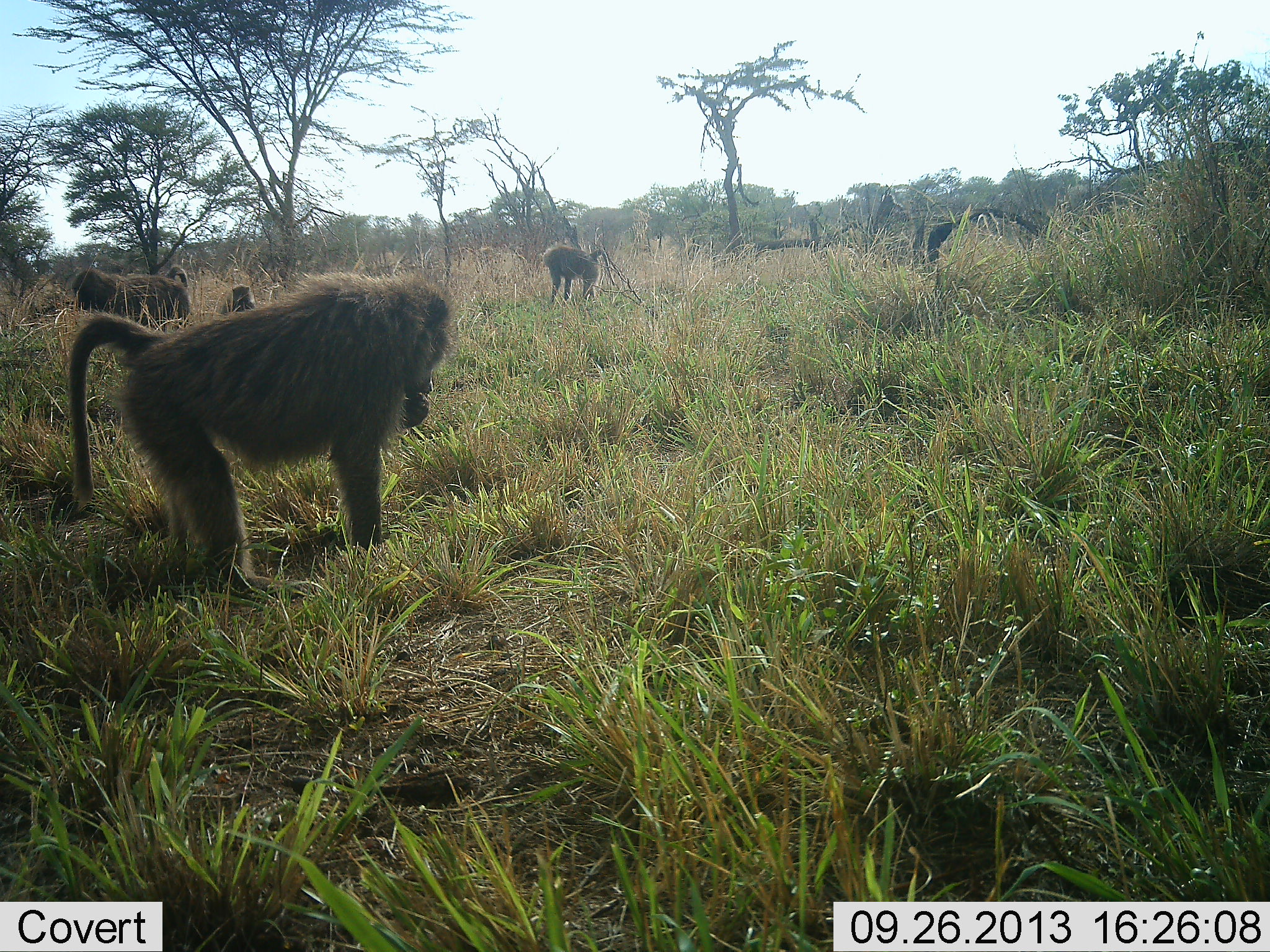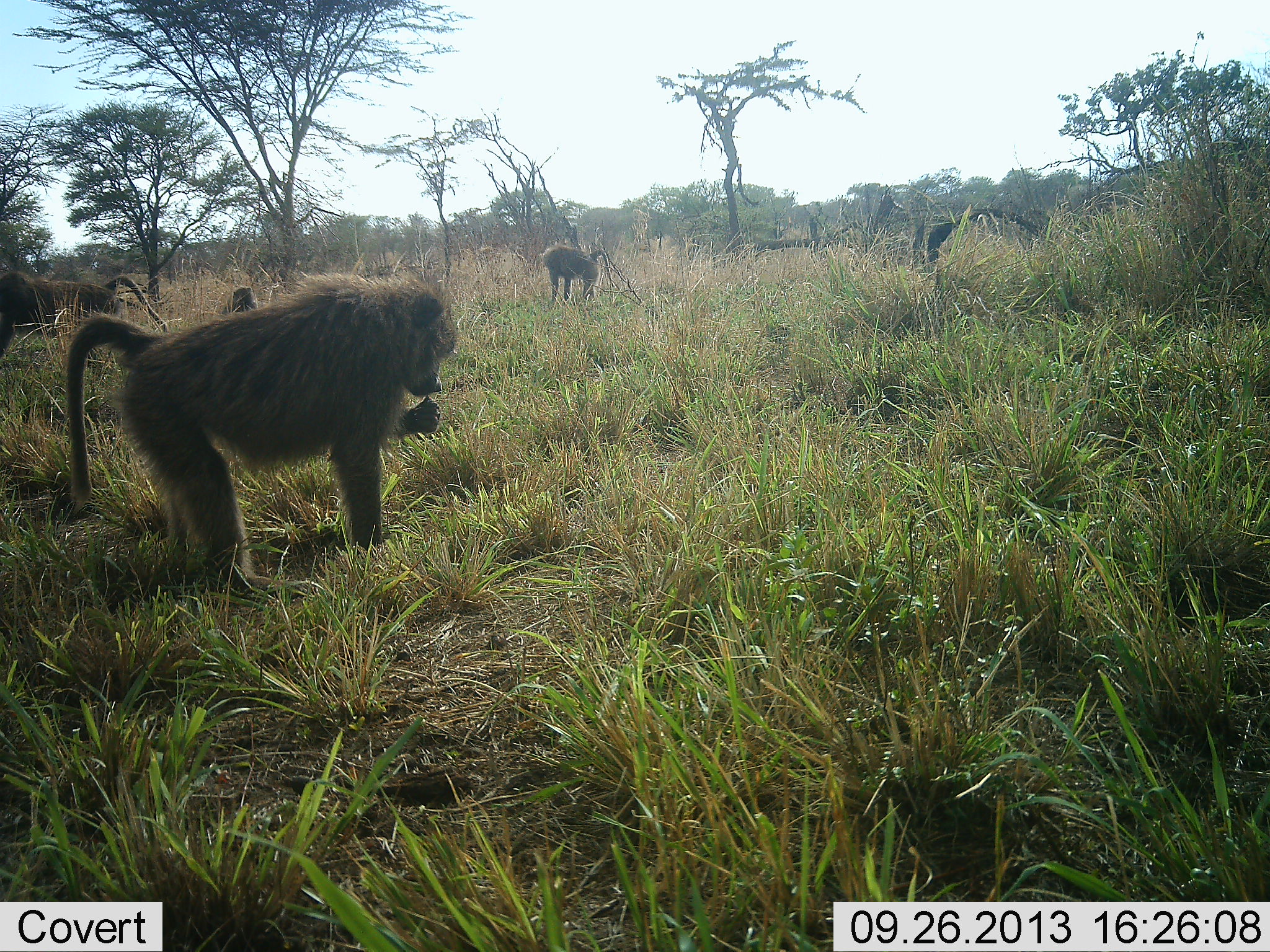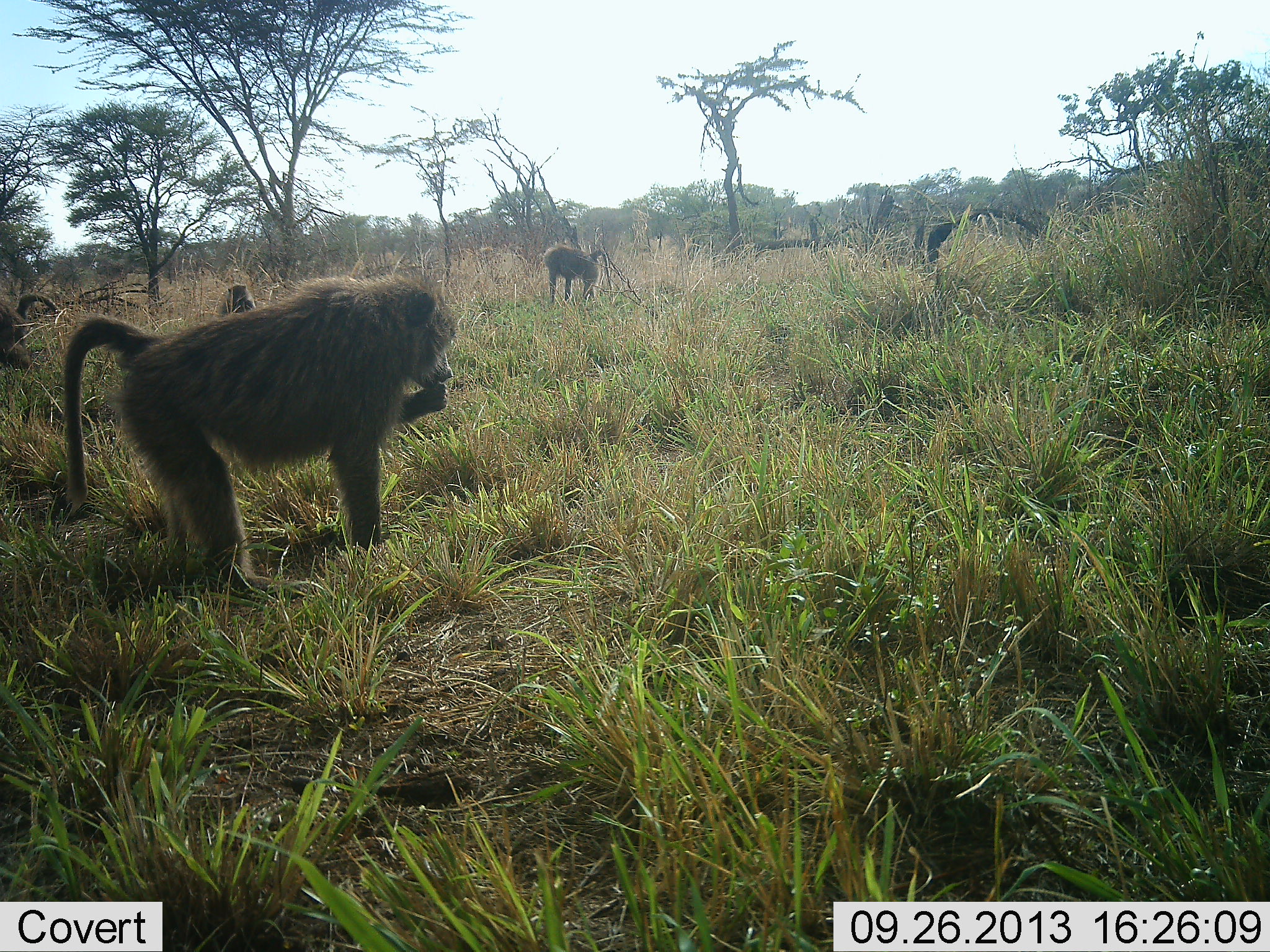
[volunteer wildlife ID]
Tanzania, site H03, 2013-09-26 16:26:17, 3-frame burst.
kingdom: Animalia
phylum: Chordata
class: Mammalia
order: Primates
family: Cercopithecidae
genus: Papio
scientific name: Papio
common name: baboon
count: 4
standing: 46%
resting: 4%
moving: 62%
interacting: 0%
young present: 0%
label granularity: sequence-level